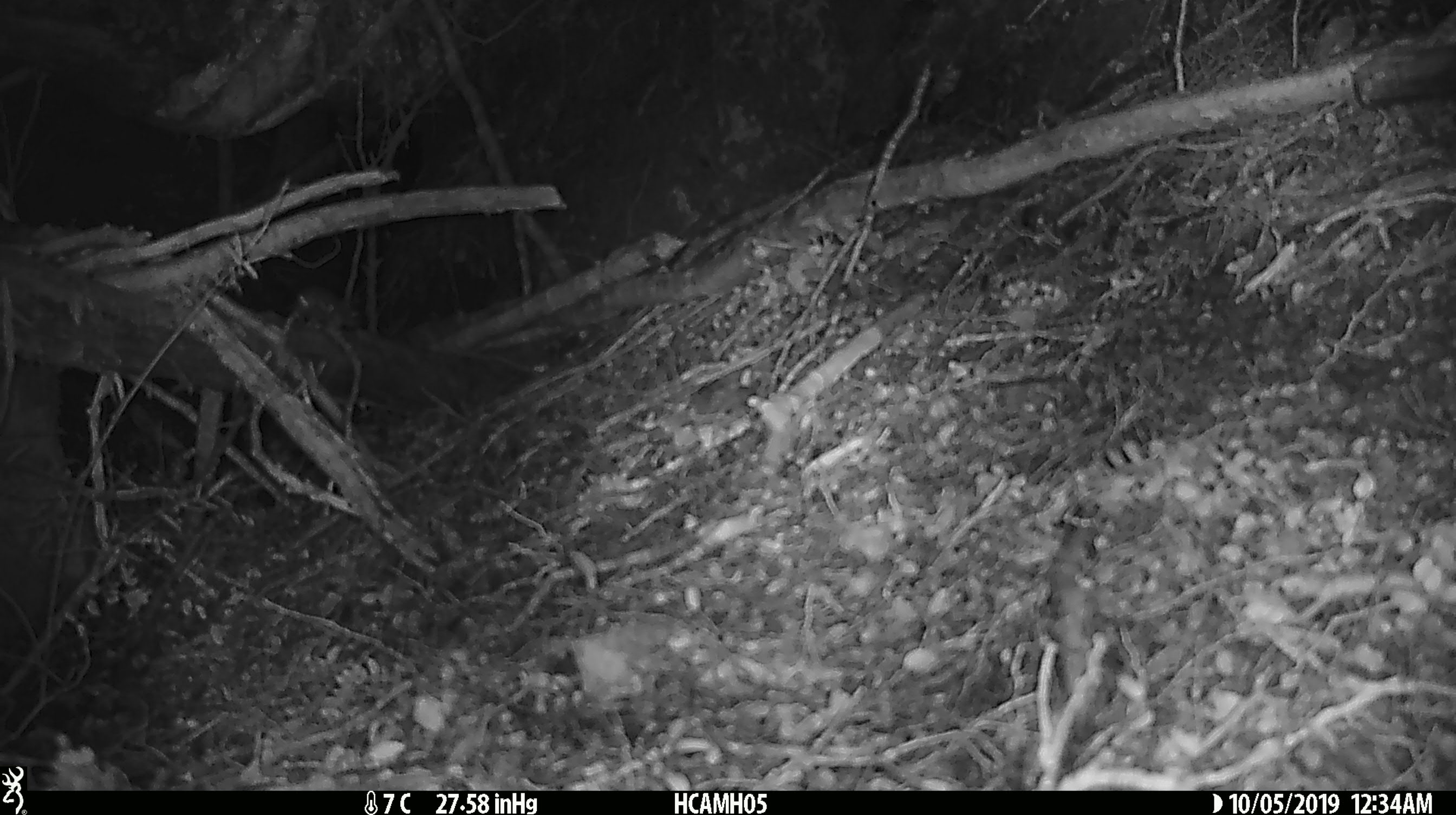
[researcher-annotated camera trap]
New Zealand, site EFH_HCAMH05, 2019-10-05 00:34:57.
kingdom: Animalia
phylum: Chordata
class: Mammalia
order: Rodentia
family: Muridae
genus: Mus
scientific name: Mus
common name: mouse